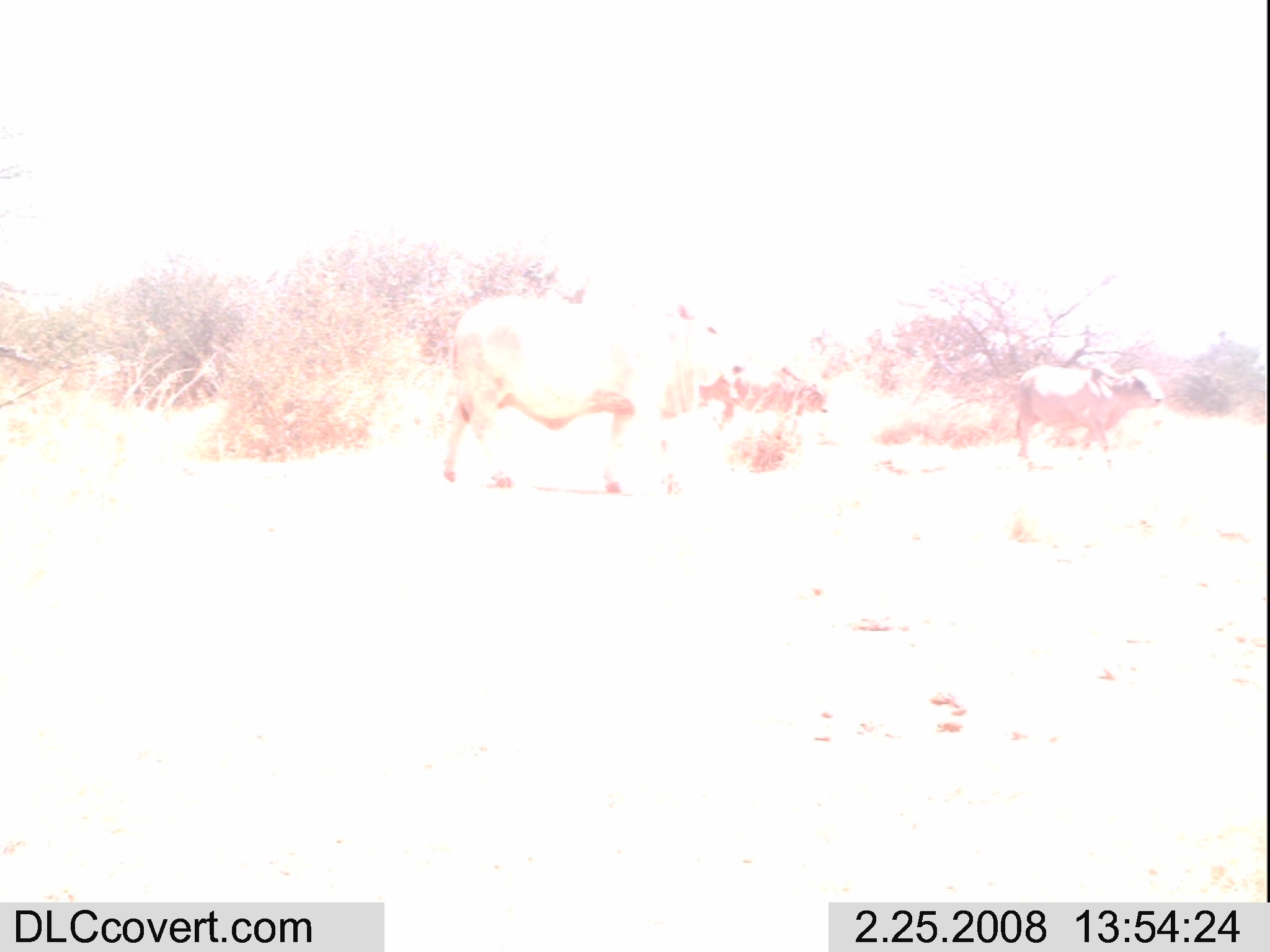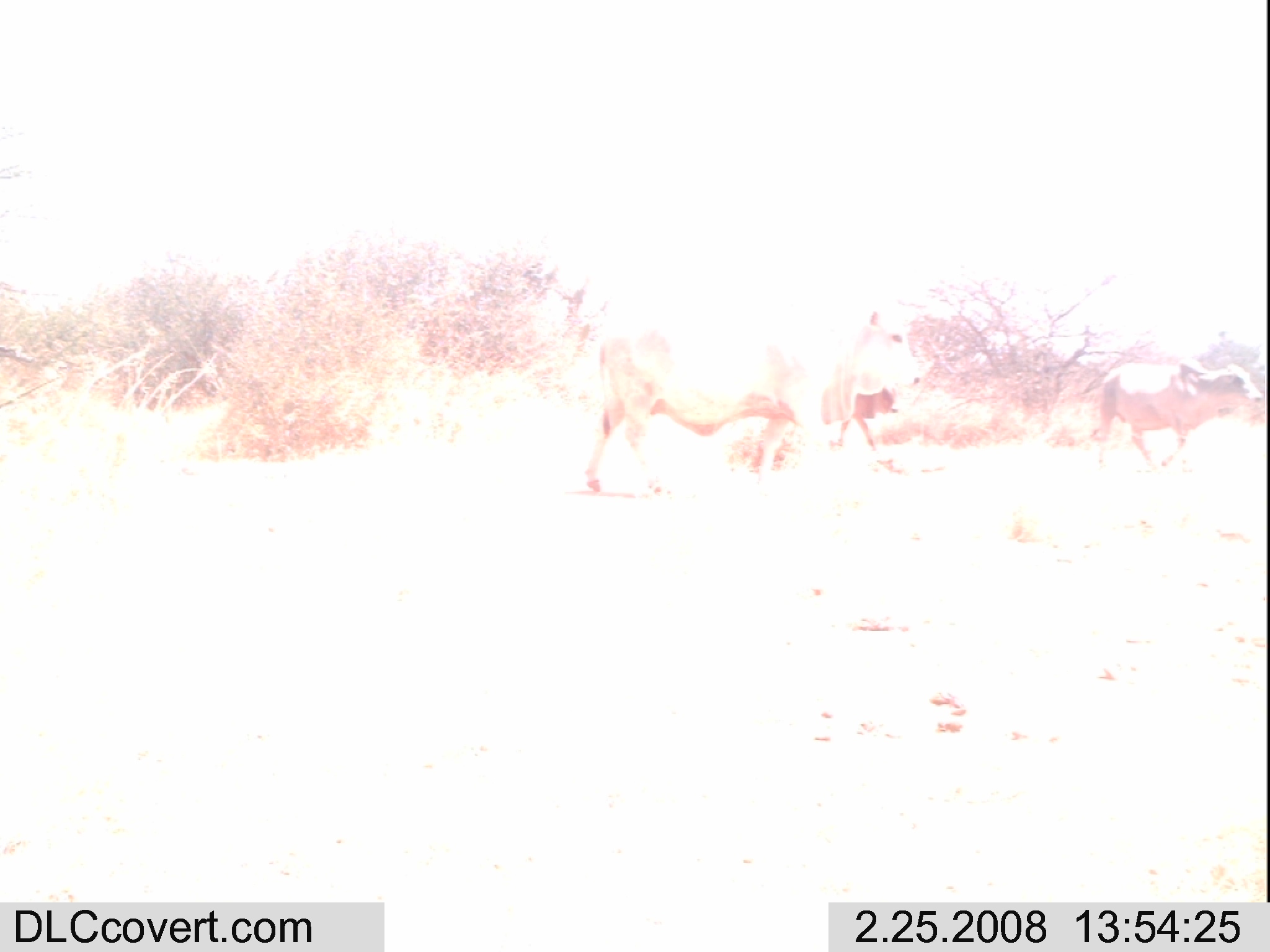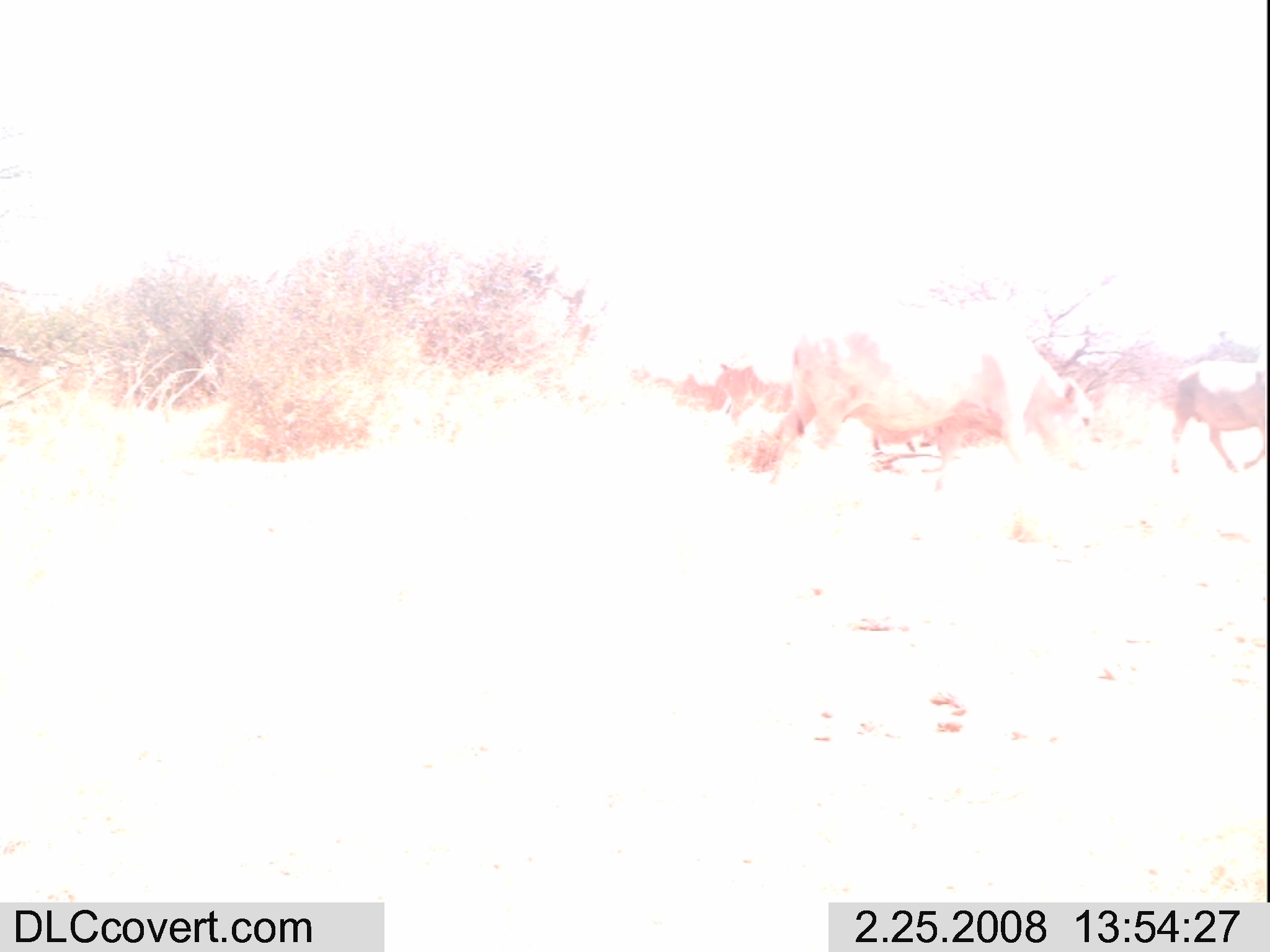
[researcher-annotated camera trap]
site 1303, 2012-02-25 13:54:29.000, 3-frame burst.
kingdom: Animalia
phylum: Chordata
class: Mammalia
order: Artiodactyla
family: Bovidae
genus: Bos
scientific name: Bos taurus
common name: domestic cattle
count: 3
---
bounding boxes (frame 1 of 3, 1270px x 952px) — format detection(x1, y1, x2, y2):
bos taurus: detection(440, 292, 746, 494); detection(1012, 359, 1166, 474); detection(698, 356, 834, 429)